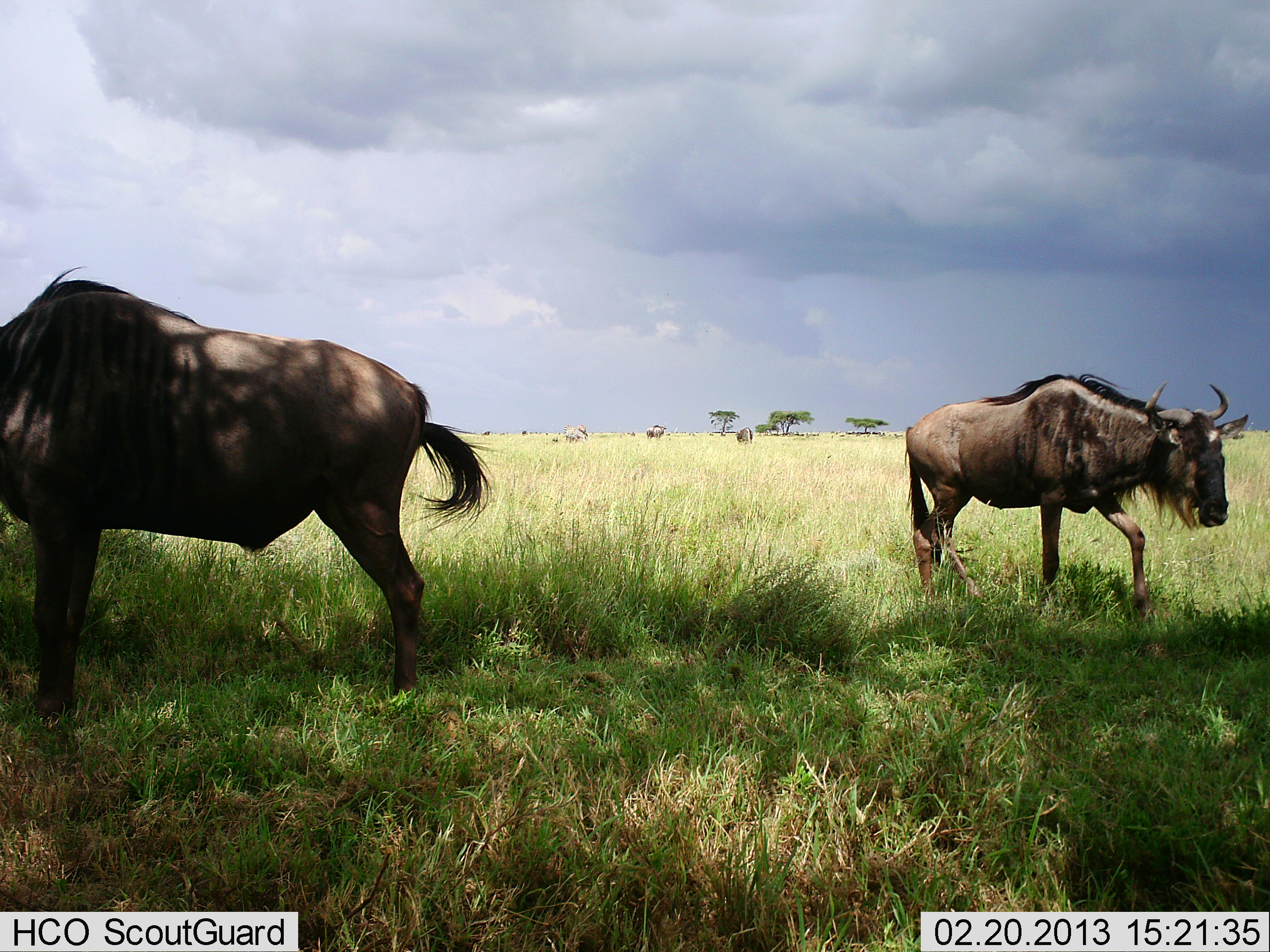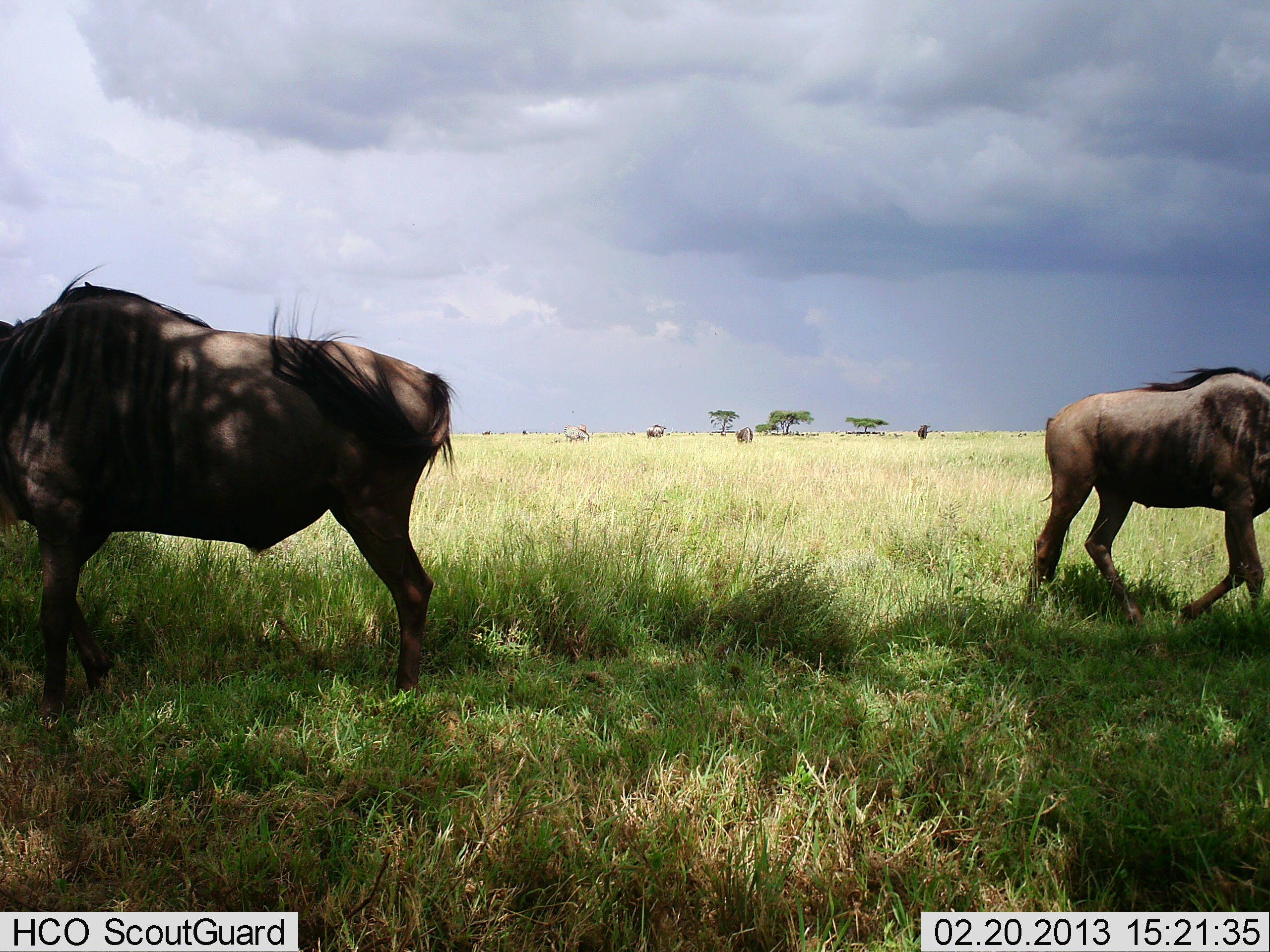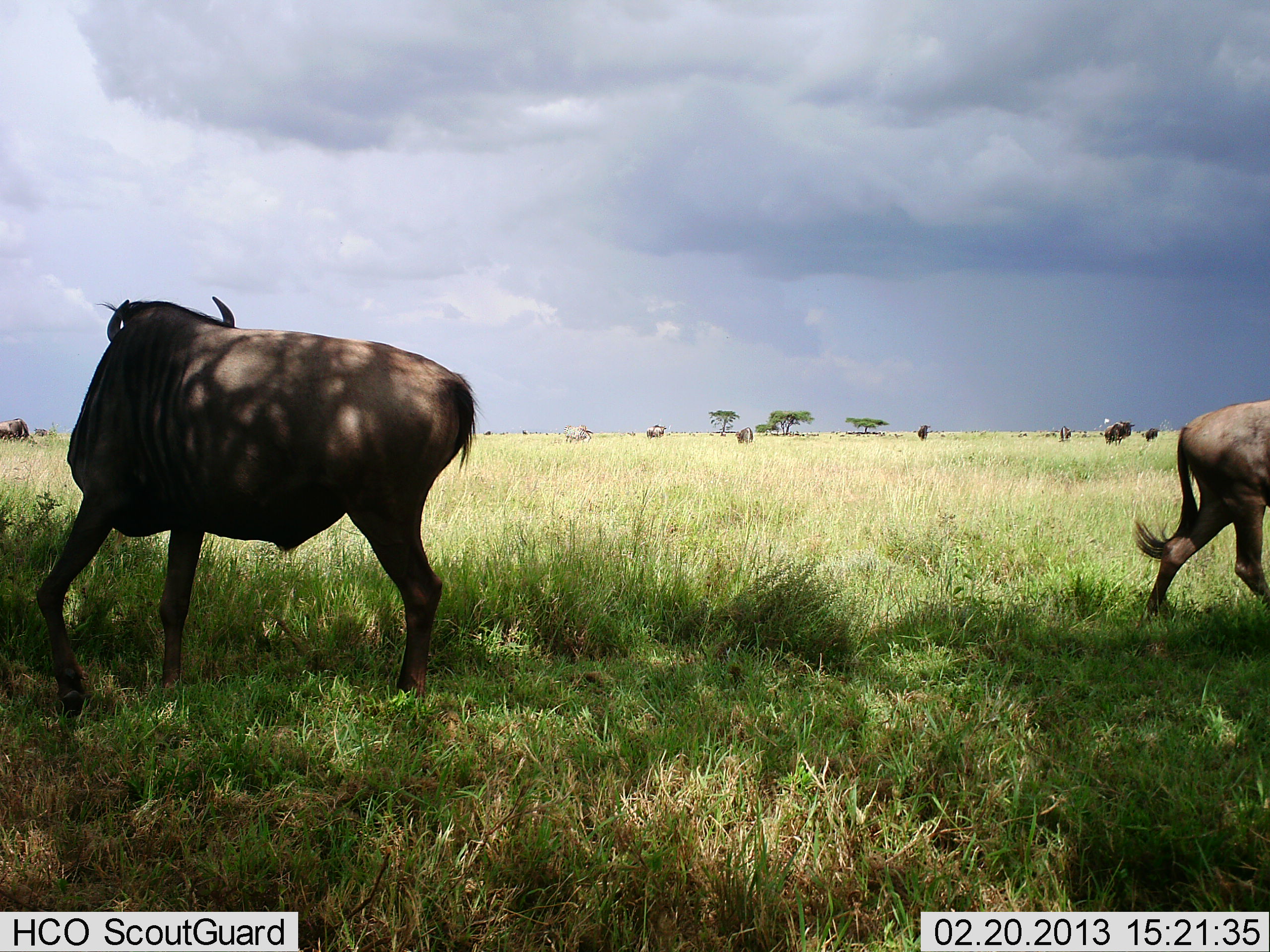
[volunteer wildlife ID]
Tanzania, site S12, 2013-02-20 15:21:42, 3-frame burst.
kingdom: Animalia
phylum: Chordata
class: Mammalia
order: Artiodactyla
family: Bovidae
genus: Connochaetes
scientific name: Connochaetes taurinus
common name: blue wildebeest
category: wildebeest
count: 4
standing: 52%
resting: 3%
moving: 84%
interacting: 0%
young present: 0%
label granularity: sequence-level